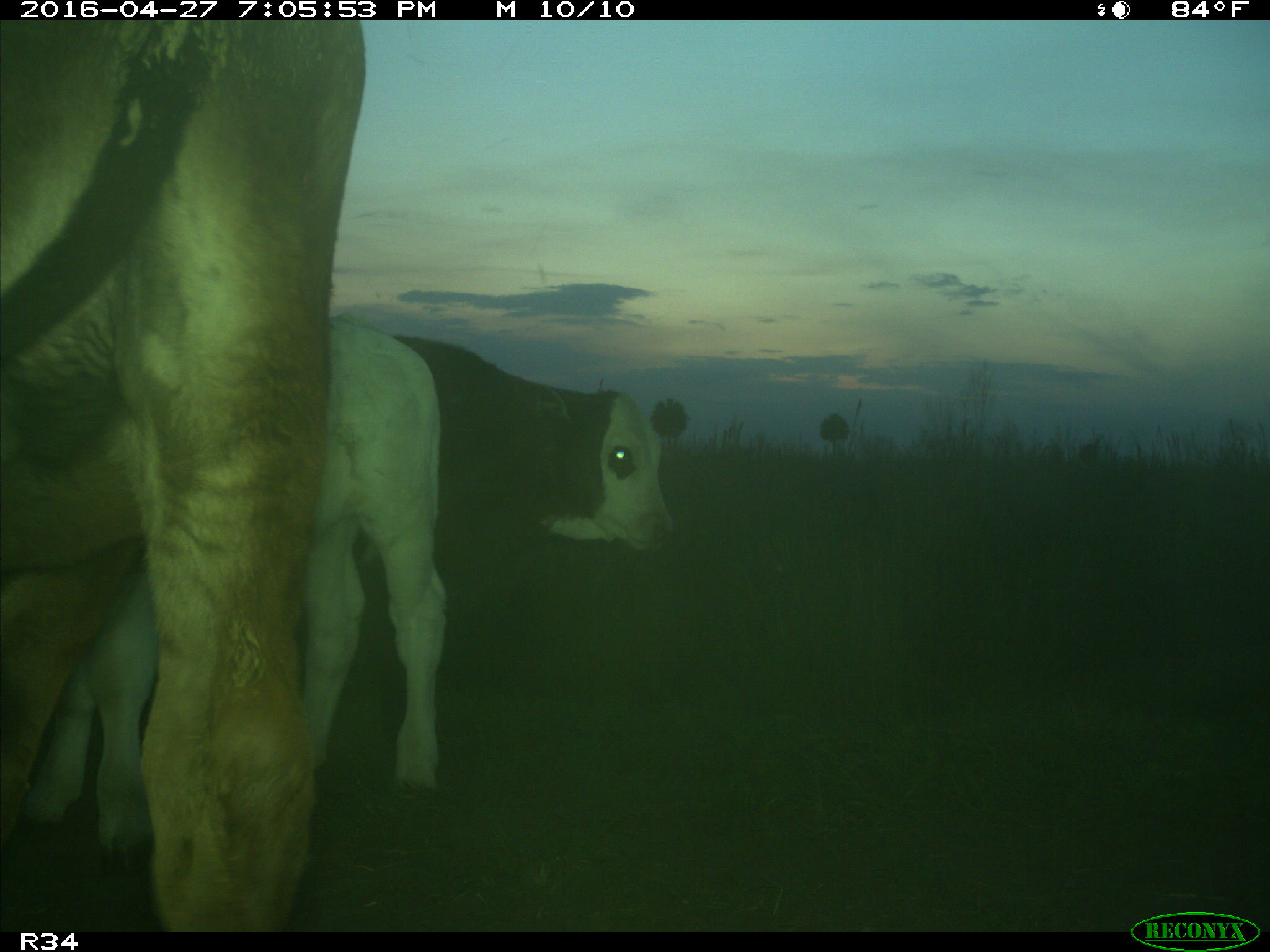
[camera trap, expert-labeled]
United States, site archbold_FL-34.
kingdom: Animalia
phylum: Chordata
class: Mammalia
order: Artiodactyla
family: Bovidae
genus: Bos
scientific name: Bos taurus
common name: domestic cow